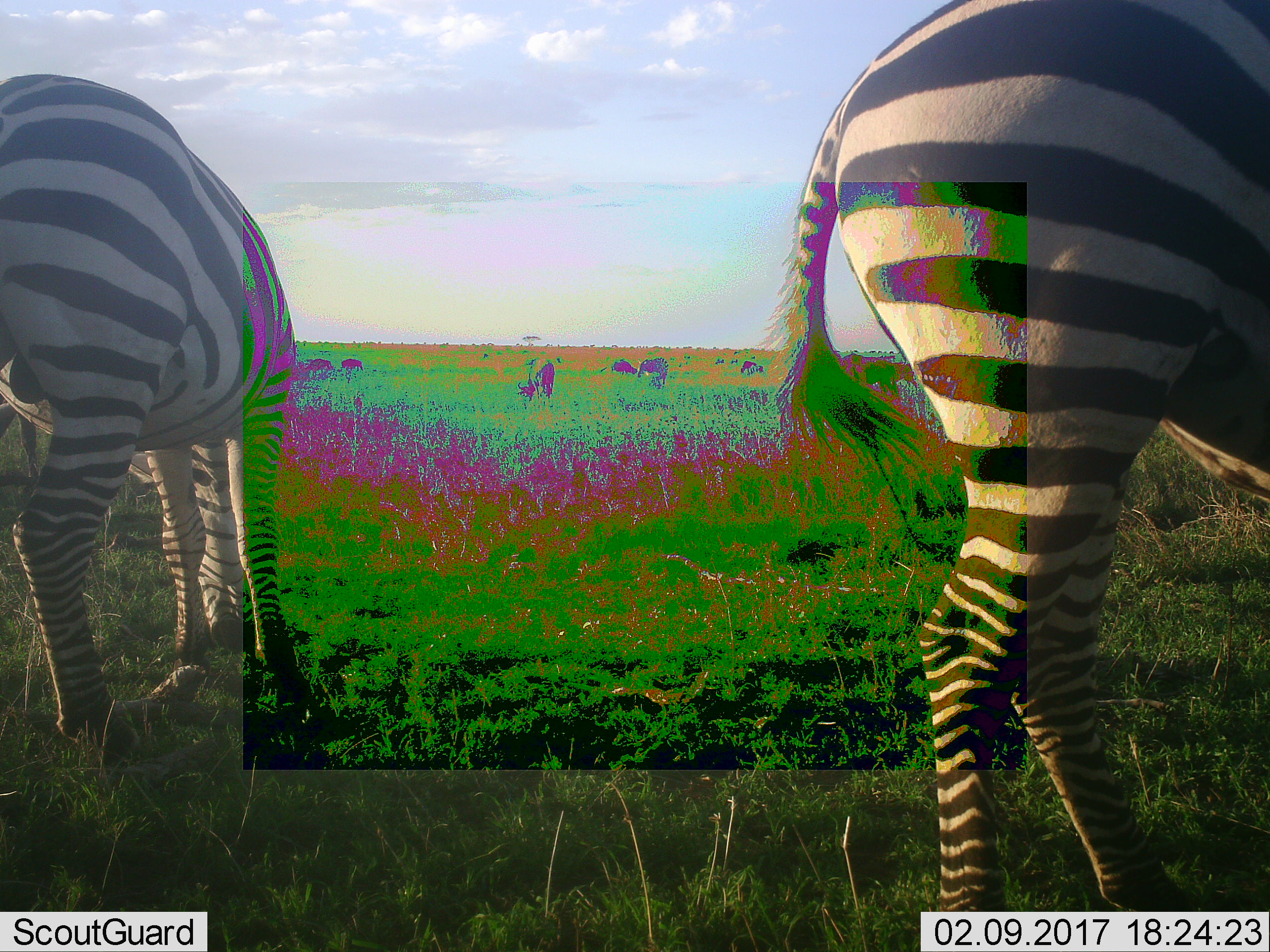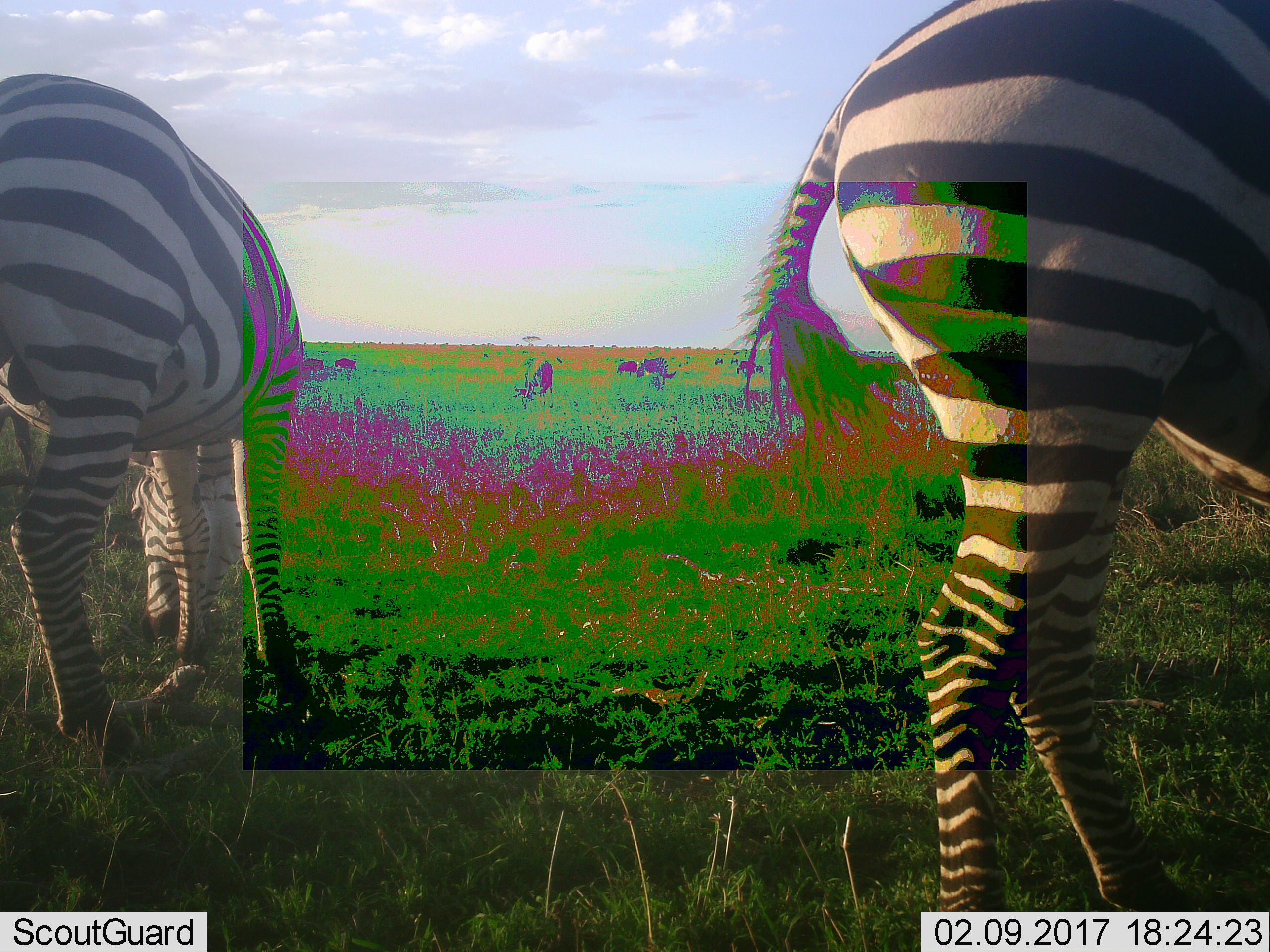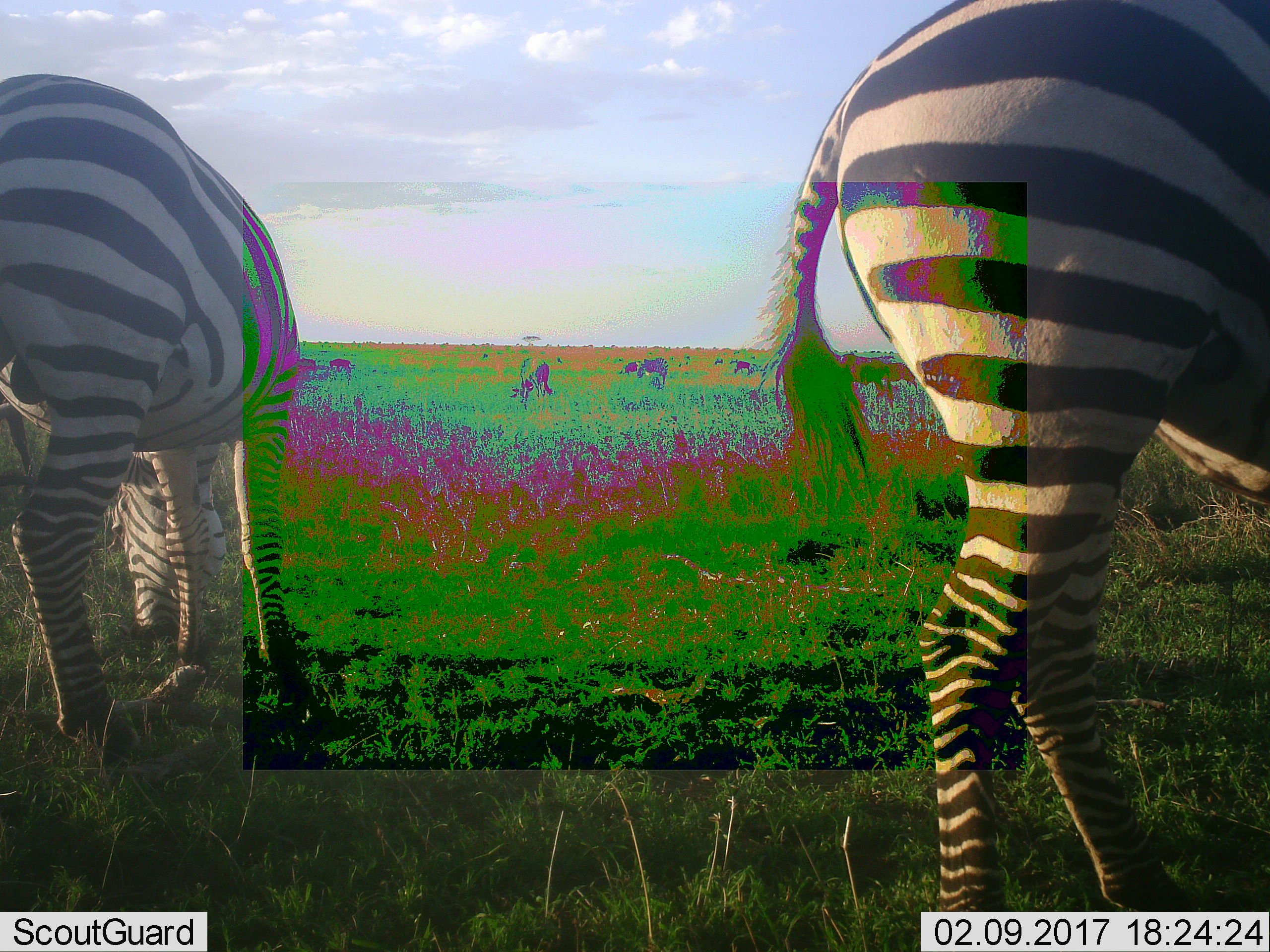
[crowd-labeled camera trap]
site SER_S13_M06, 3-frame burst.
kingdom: Animalia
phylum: Chordata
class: Mammalia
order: Perissodactyla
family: Equidae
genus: Equus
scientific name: Equus quagga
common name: plains zebra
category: zebraplains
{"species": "zebraplains (plains zebra) (Equus quagga)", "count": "4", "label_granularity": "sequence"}